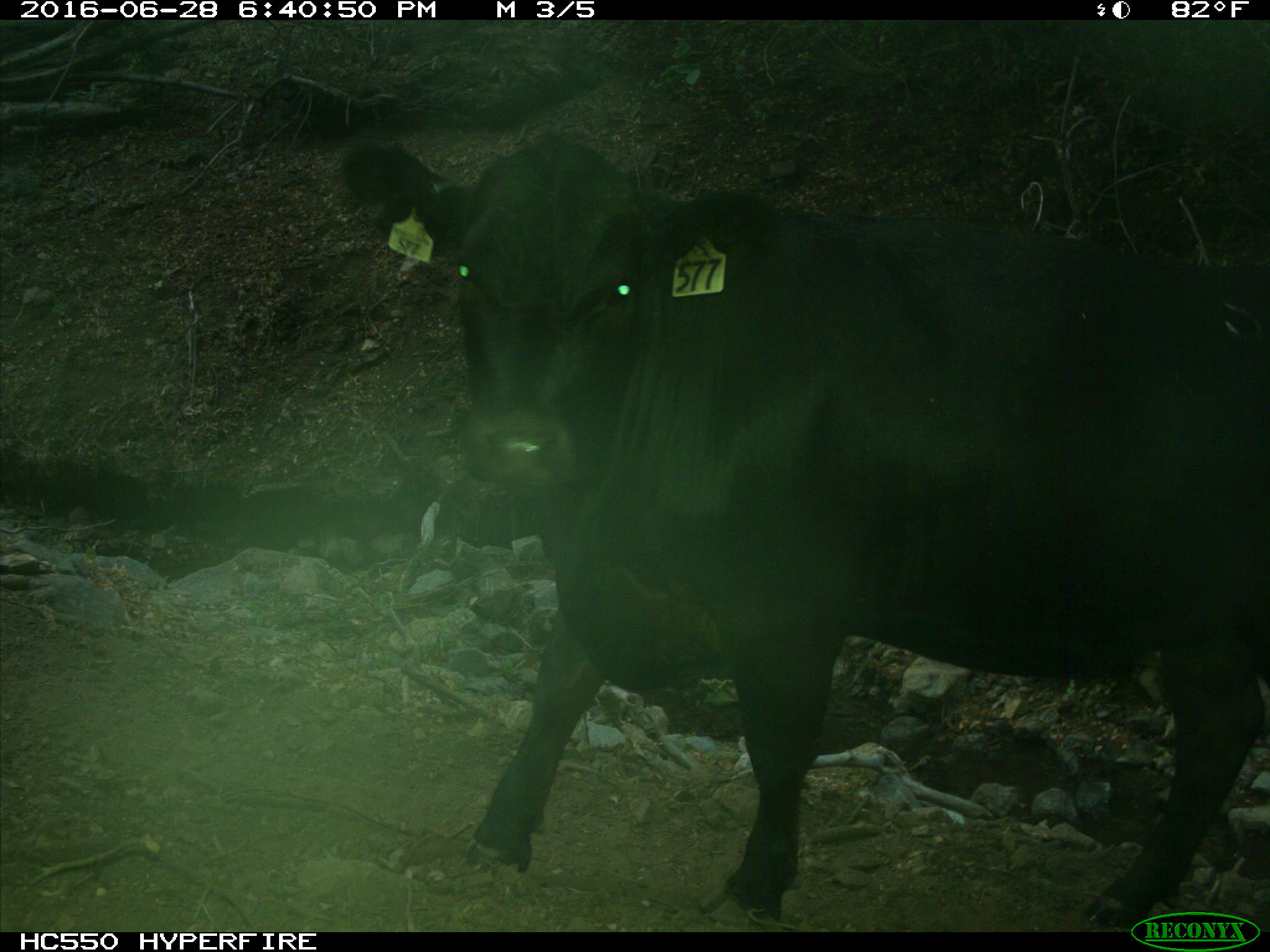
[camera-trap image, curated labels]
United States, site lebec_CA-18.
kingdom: Animalia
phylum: Chordata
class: Mammalia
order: Artiodactyla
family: Bovidae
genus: Bos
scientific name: Bos taurus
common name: domestic cow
Bos taurus (domestic cow).